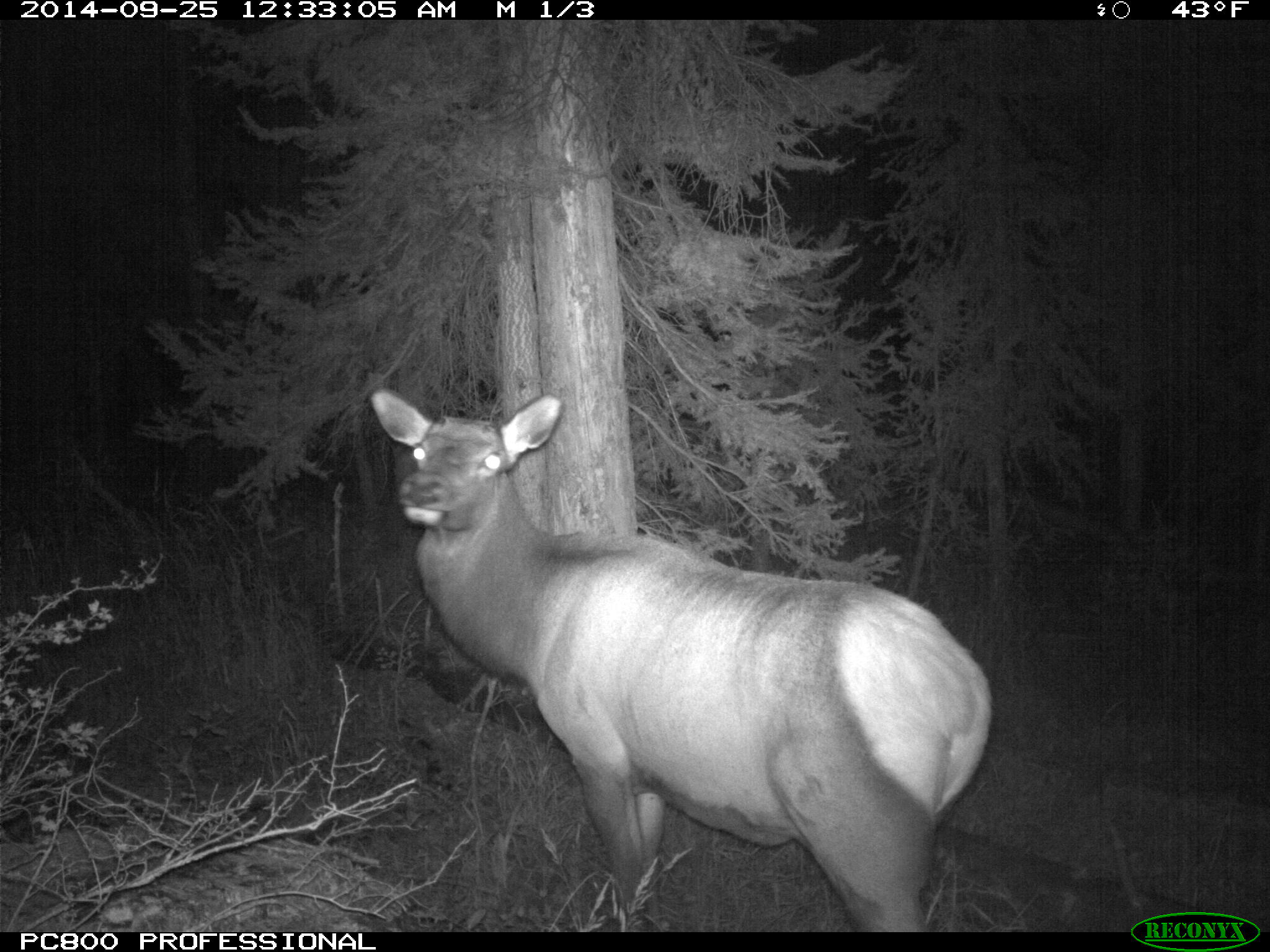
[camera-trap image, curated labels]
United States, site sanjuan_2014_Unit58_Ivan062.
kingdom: Animalia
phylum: Chordata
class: Mammalia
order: Artiodactyla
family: Cervidae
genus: Cervus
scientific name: Cervus elaphus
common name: red deer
Cervus elaphus (red deer).